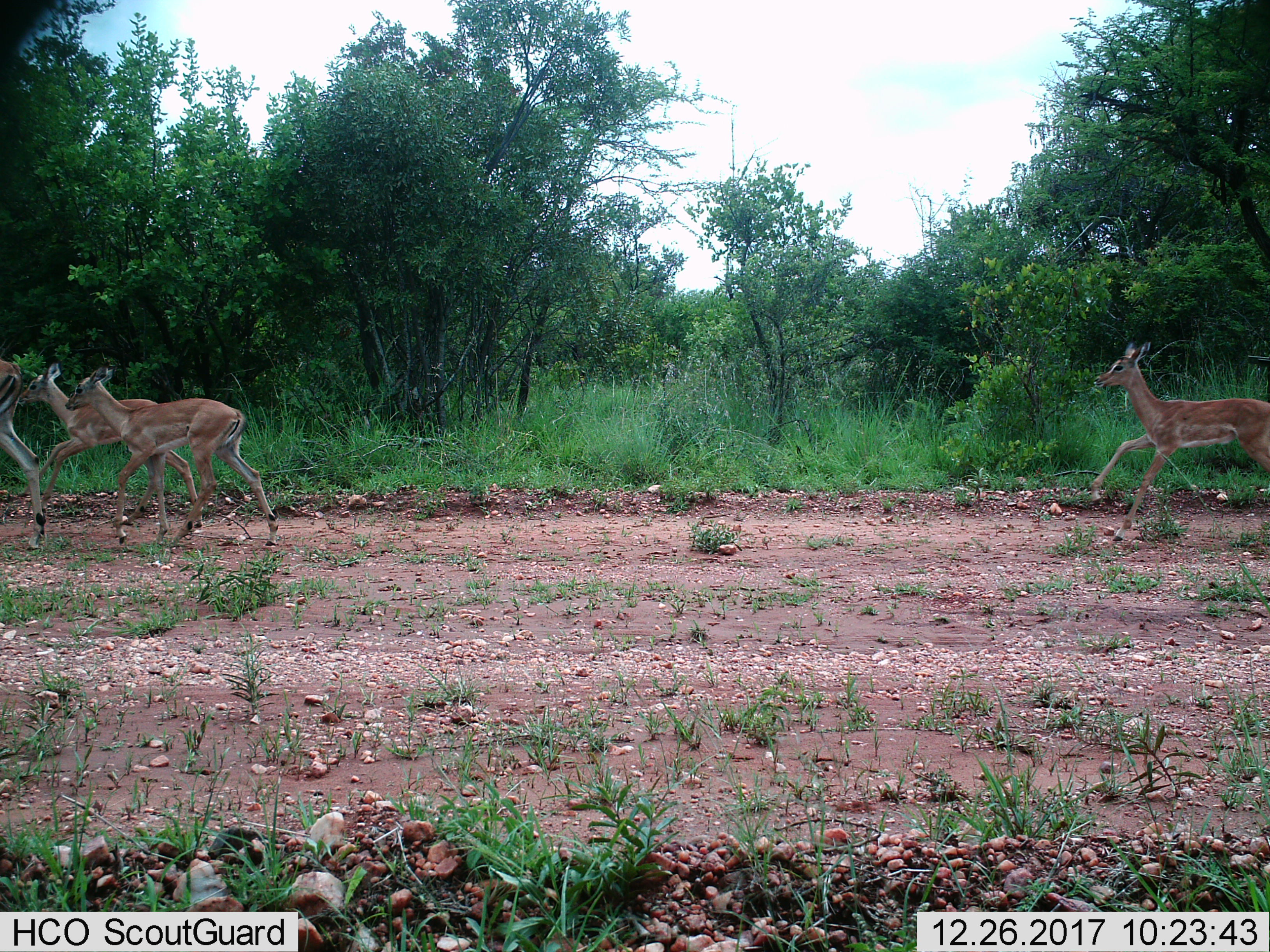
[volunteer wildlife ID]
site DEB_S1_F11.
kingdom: Animalia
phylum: Chordata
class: Mammalia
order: Artiodactyla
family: Bovidae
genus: Aepyceros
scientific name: Aepyceros melampus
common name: impala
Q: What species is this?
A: Impala (Aepyceros melampus).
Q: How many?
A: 4.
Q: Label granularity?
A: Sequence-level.